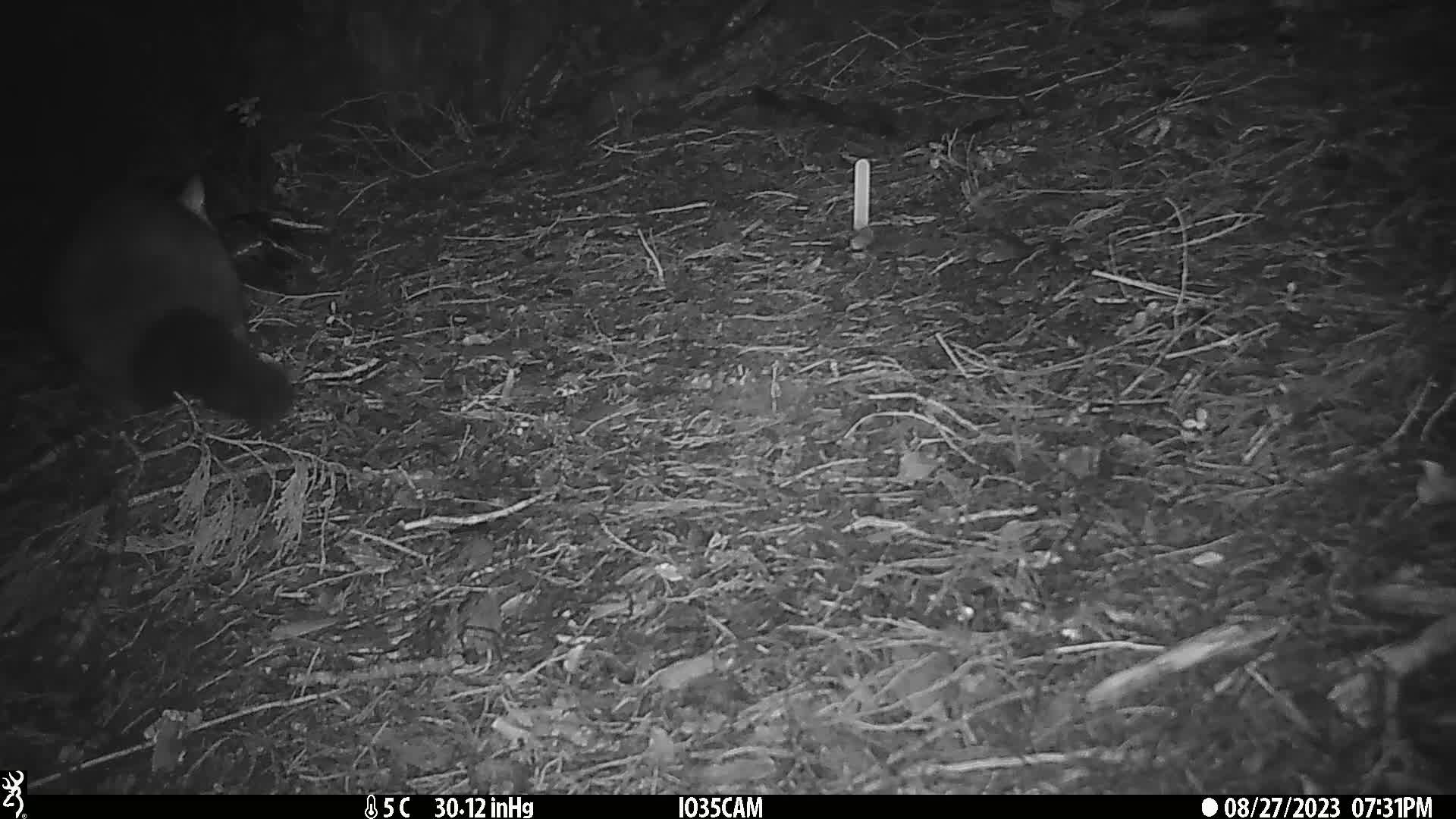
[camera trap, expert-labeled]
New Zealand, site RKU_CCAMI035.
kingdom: Animalia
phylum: Chordata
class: Mammalia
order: Diprotodontia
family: Phalangeridae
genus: Trichosurus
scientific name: Trichosurus vulpecula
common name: common brushtail possum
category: possum